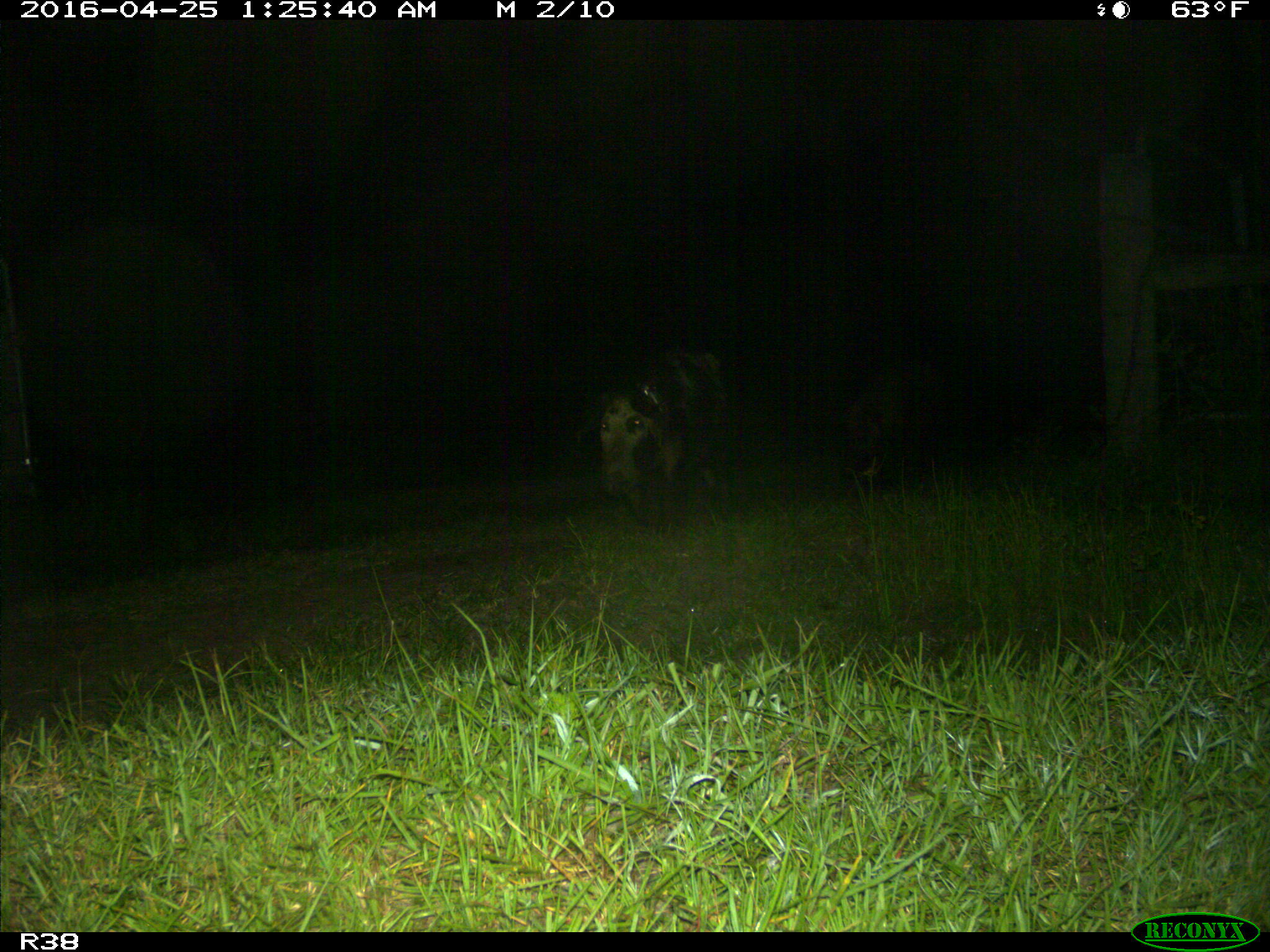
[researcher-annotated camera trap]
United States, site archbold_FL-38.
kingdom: Animalia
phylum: Chordata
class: Mammalia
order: Artiodactyla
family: Suidae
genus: Sus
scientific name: Sus scrofa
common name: wild boar